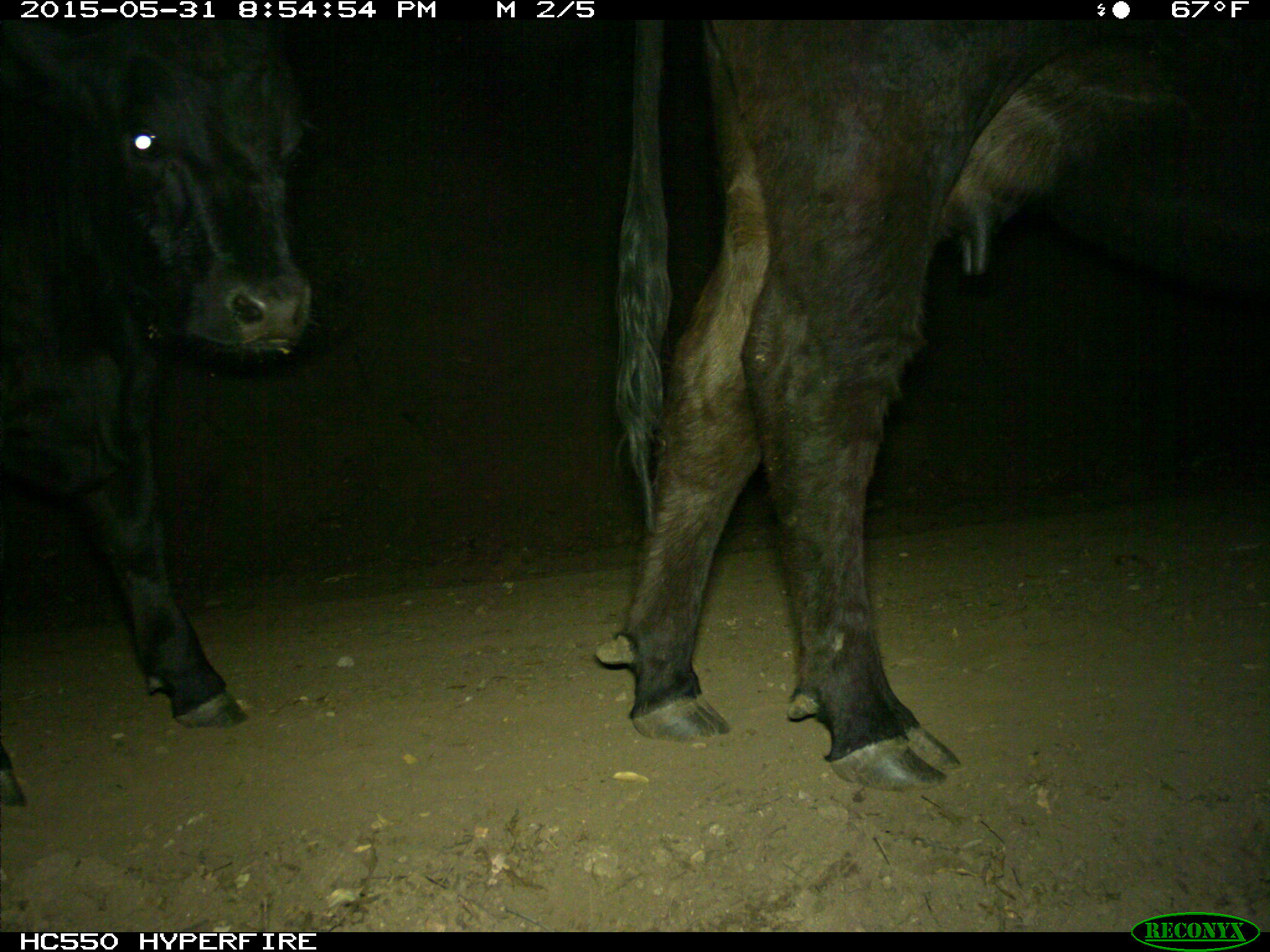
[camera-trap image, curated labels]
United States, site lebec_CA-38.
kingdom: Animalia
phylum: Chordata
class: Mammalia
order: Artiodactyla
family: Bovidae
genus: Bos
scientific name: Bos taurus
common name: domestic cow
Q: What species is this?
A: Bos taurus (domestic cow).